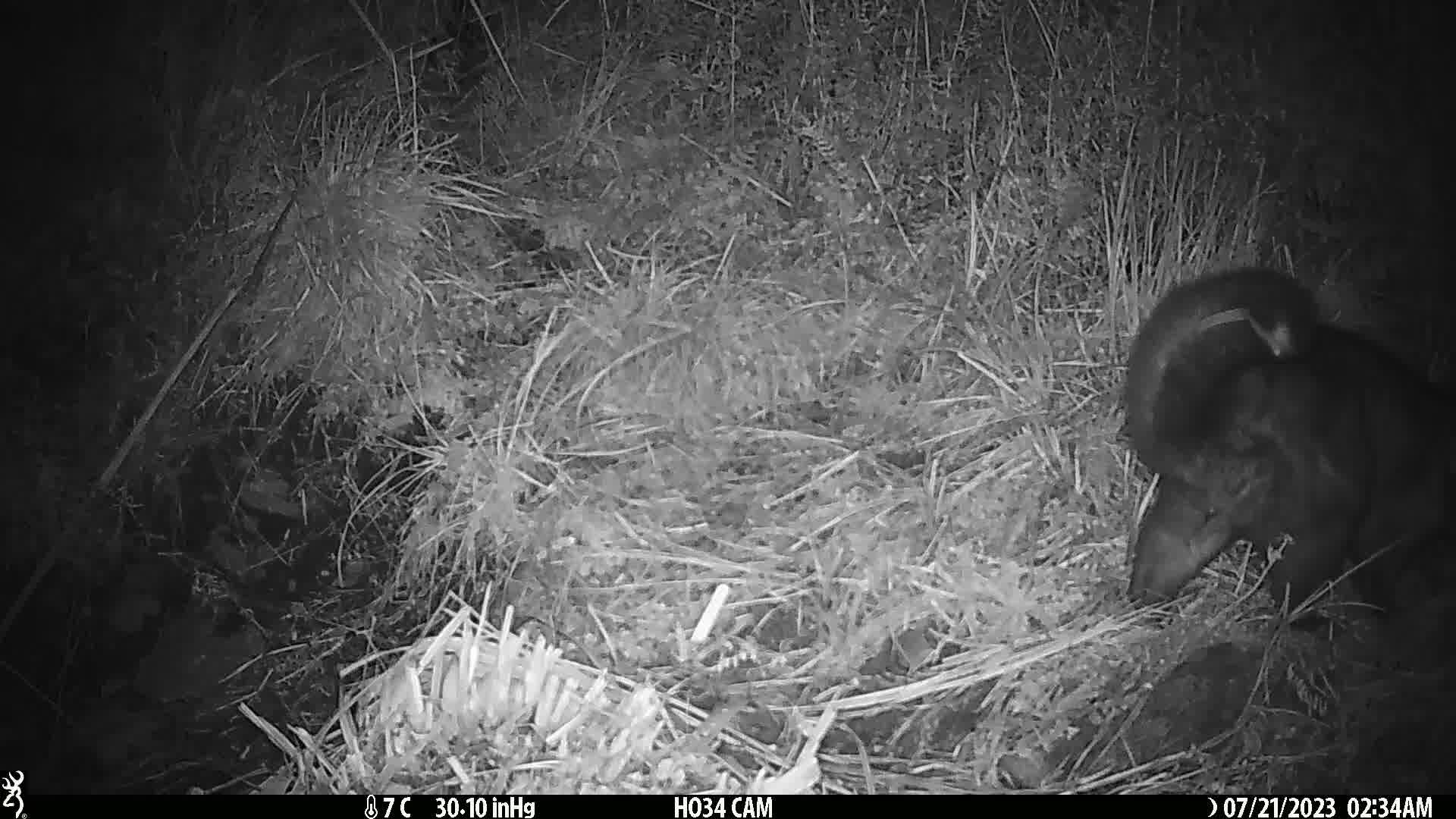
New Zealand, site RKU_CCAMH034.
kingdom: Animalia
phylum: Chordata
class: Mammalia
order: Diprotodontia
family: Phalangeridae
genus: Trichosurus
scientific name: Trichosurus vulpecula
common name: common brushtail possum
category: possum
Possum (common brushtail possum) (Trichosurus vulpecula).